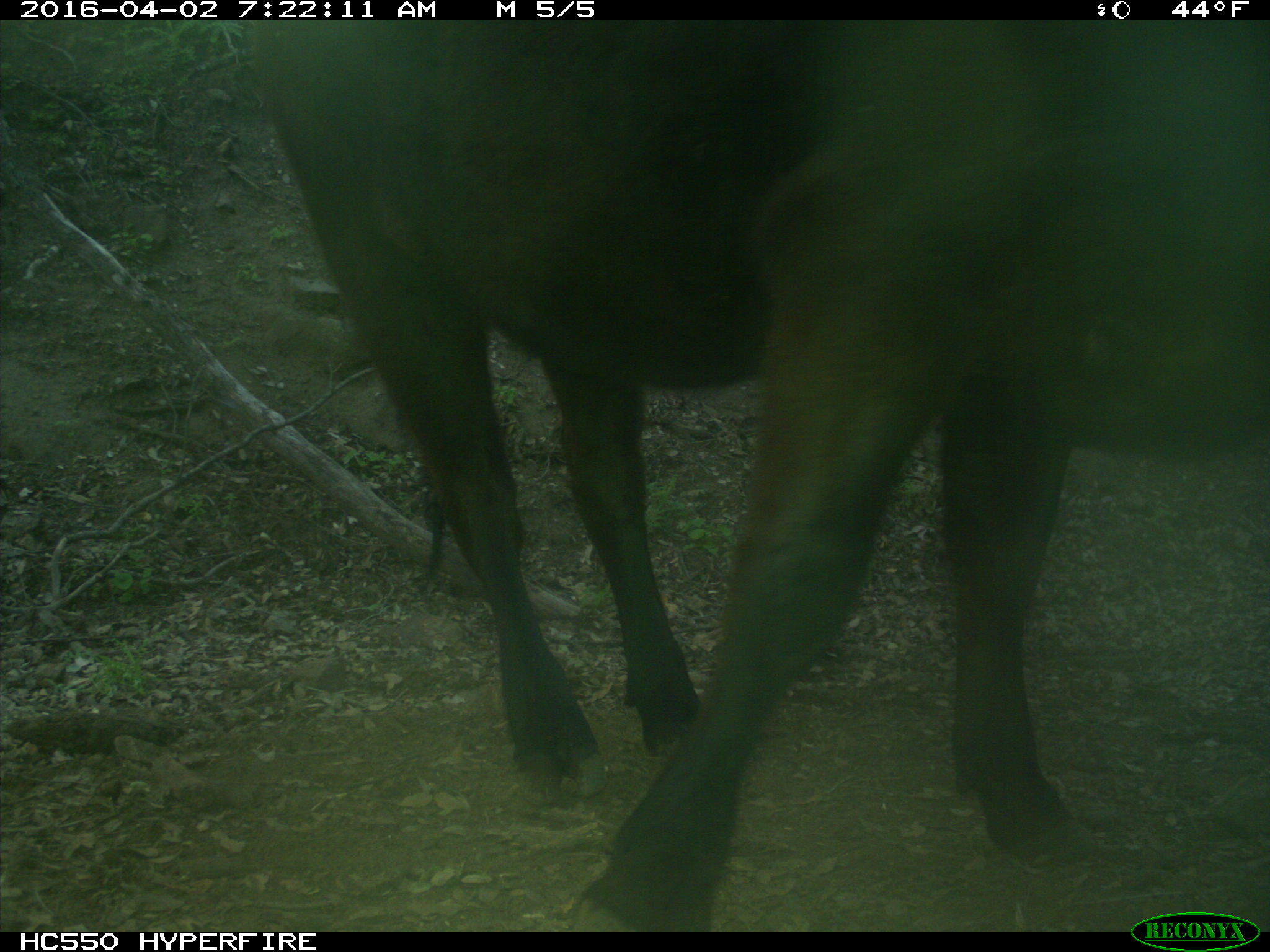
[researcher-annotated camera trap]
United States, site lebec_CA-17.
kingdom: Animalia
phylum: Chordata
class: Mammalia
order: Artiodactyla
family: Bovidae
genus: Bos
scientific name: Bos taurus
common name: domestic cow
Bos taurus (domestic cow).